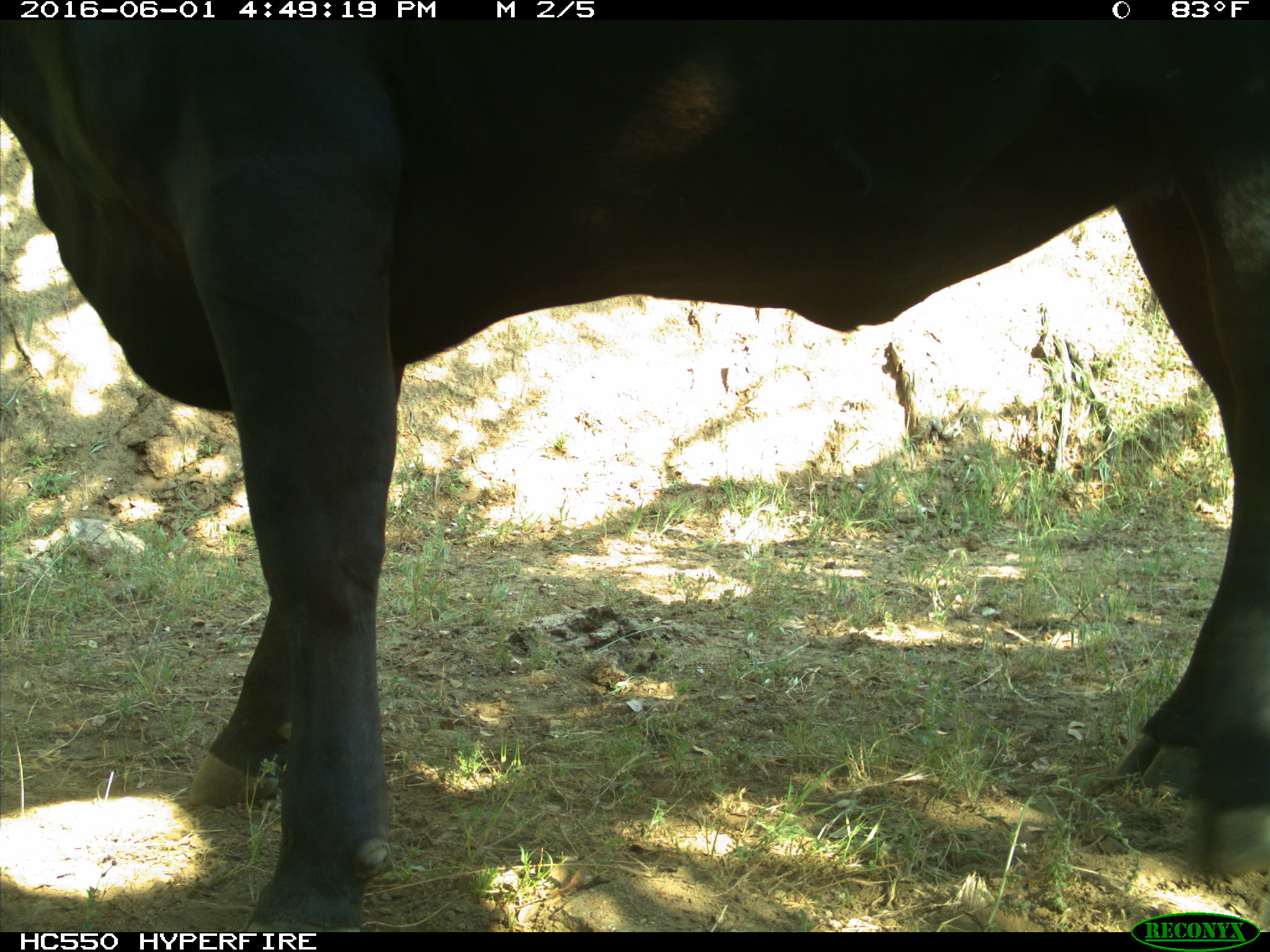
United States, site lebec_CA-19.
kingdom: Animalia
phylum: Chordata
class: Mammalia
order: Artiodactyla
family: Bovidae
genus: Bos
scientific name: Bos taurus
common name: domestic cow